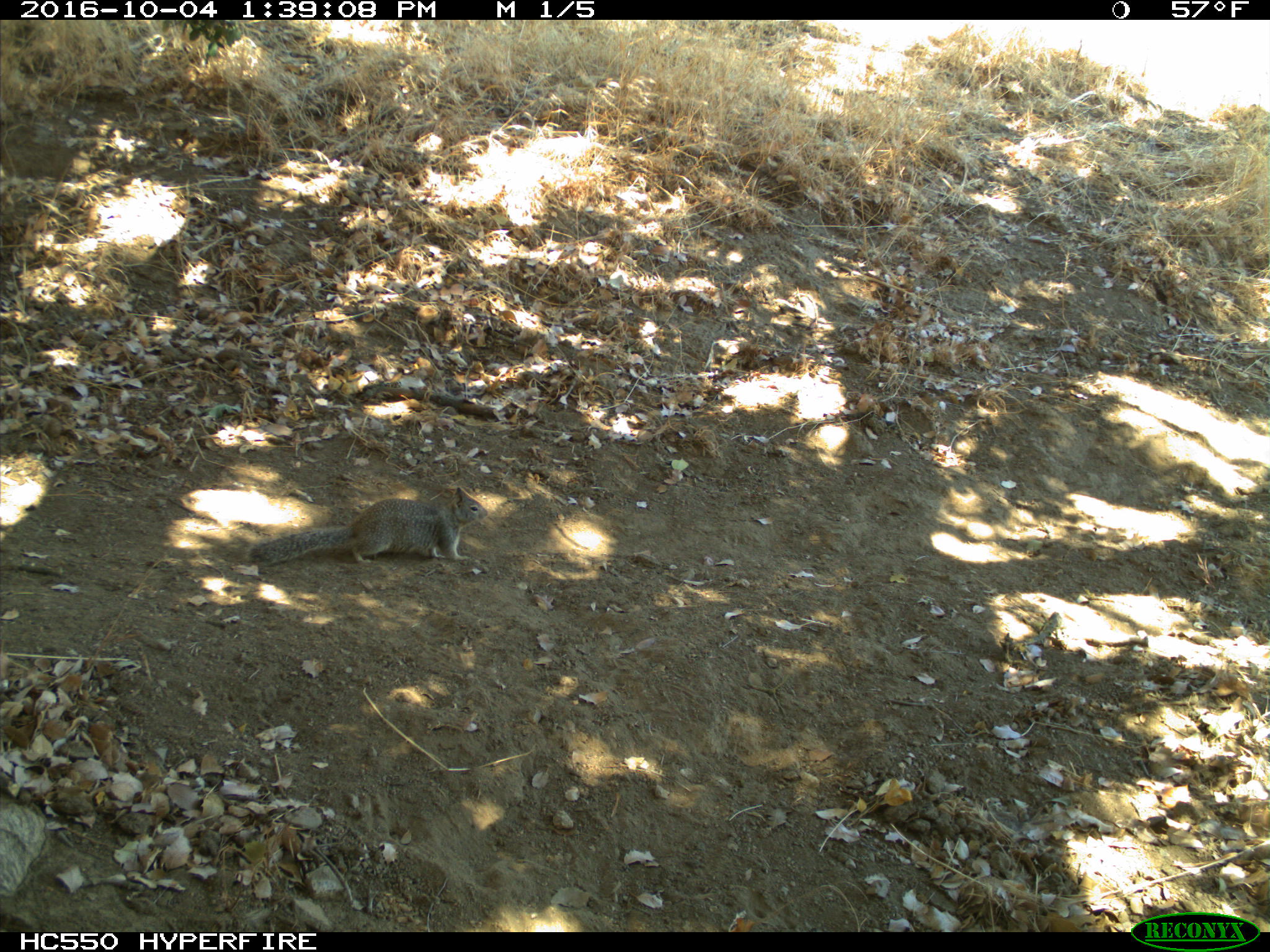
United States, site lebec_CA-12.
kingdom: Animalia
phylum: Chordata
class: Mammalia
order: Rodentia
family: Sciuridae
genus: Otospermophilus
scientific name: Otospermophilus beecheyi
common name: california ground squirrel